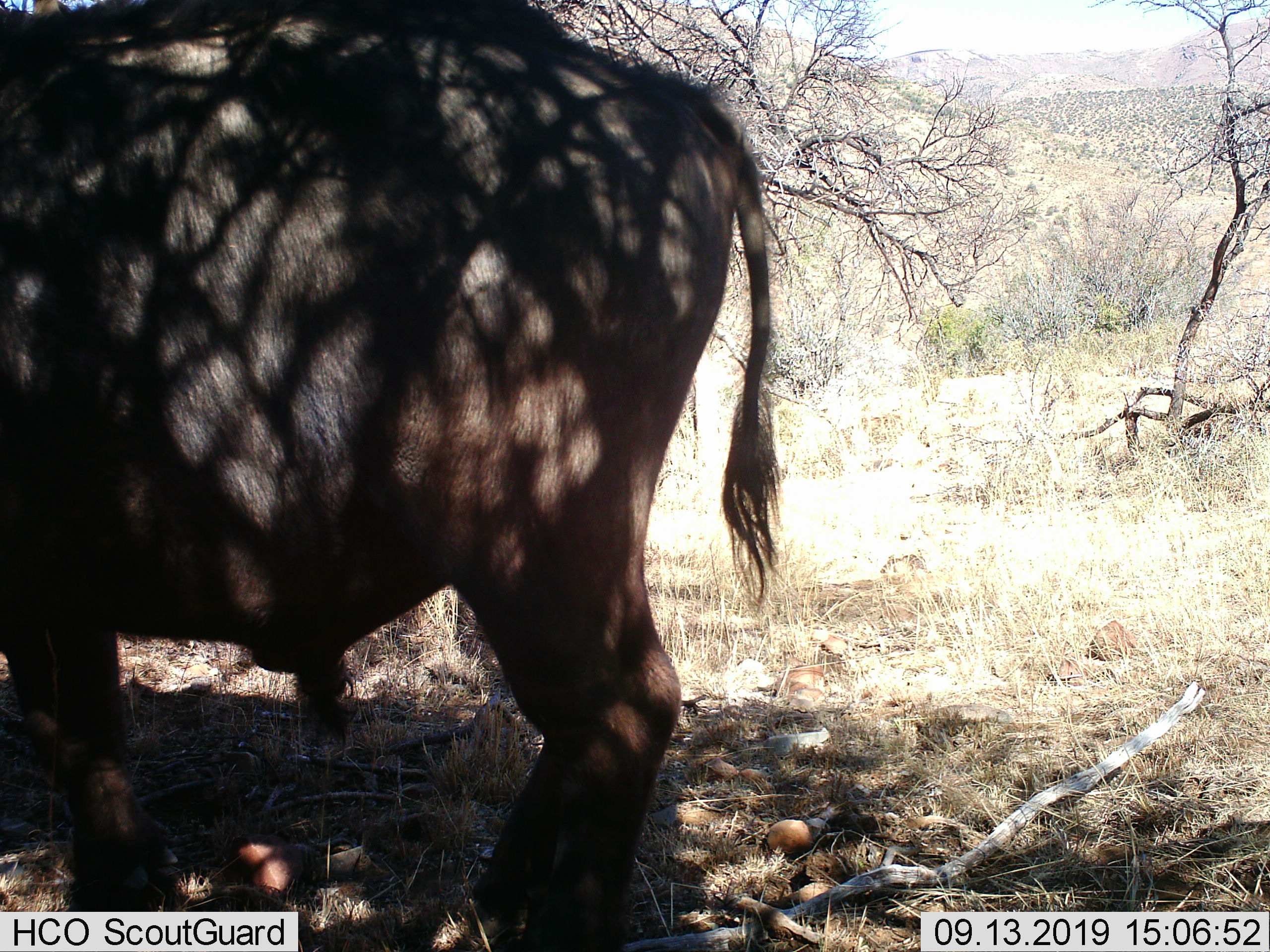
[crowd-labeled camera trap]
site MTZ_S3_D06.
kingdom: Animalia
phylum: Chordata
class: Mammalia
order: Artiodactyla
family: Bovidae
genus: Syncerus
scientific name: Syncerus caffer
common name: african buffalo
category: buffalo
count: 1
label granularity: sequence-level